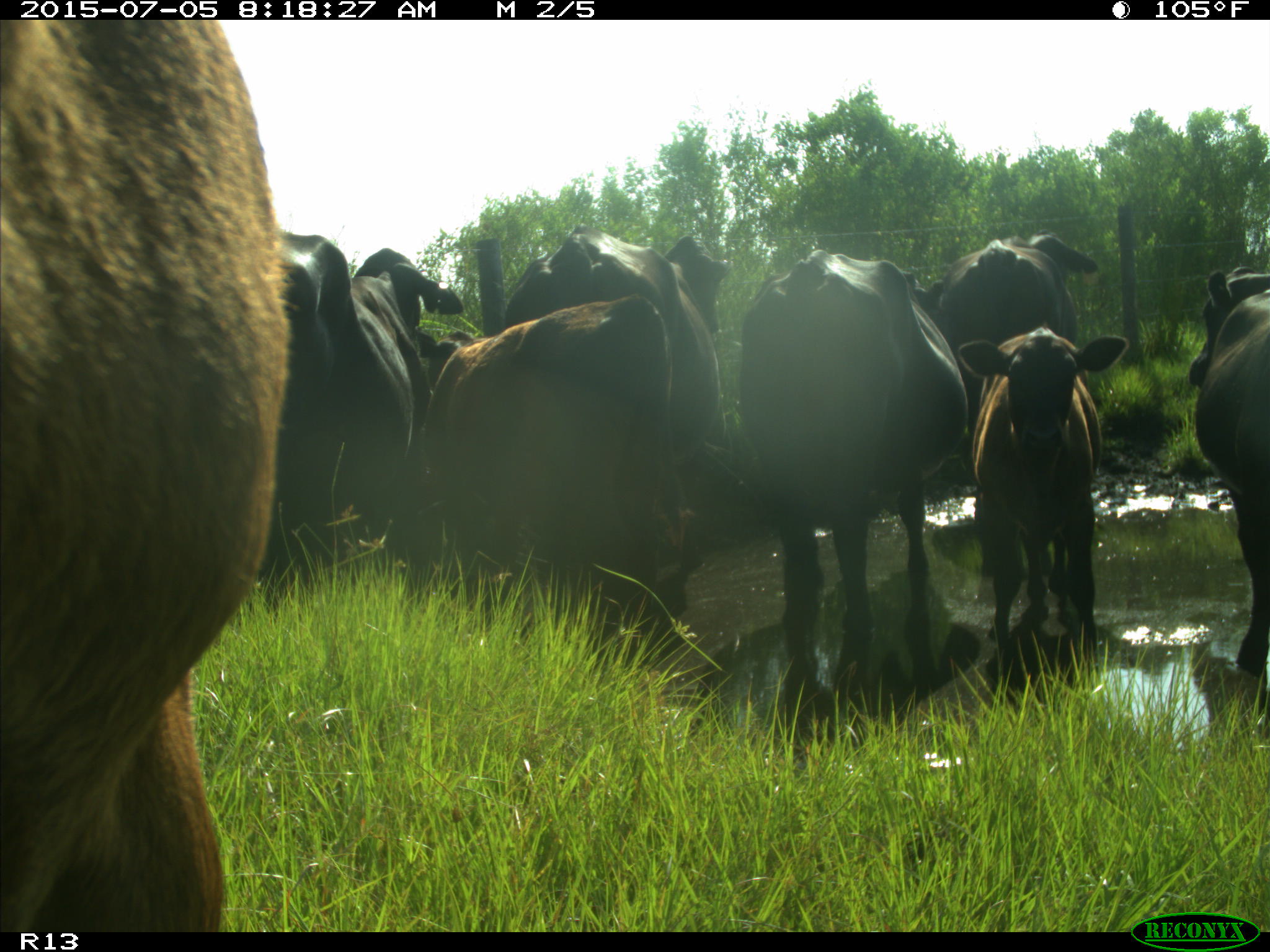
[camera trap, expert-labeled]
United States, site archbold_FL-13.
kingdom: Animalia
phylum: Chordata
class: Mammalia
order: Artiodactyla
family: Bovidae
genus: Bos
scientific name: Bos taurus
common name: domestic cow